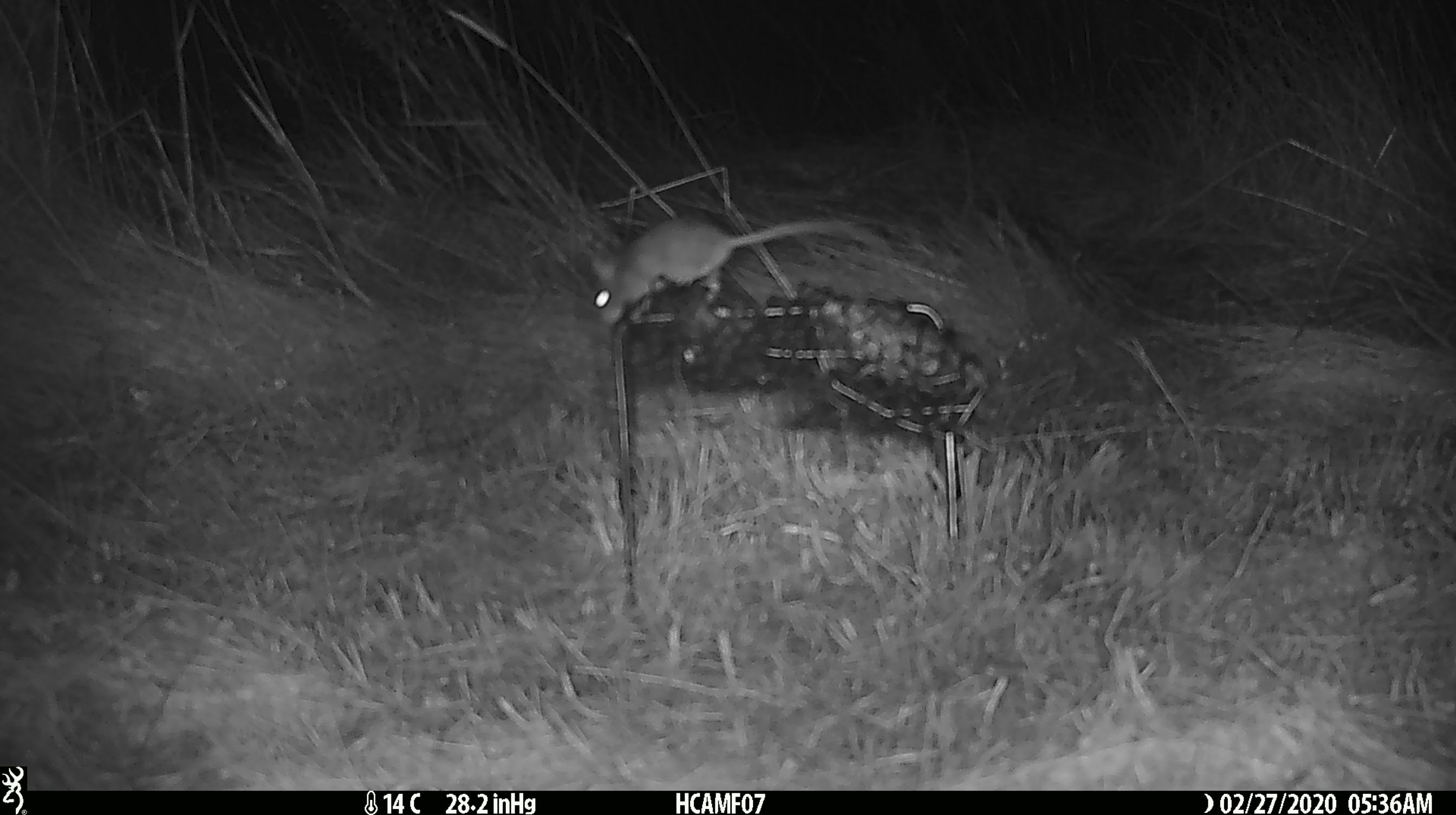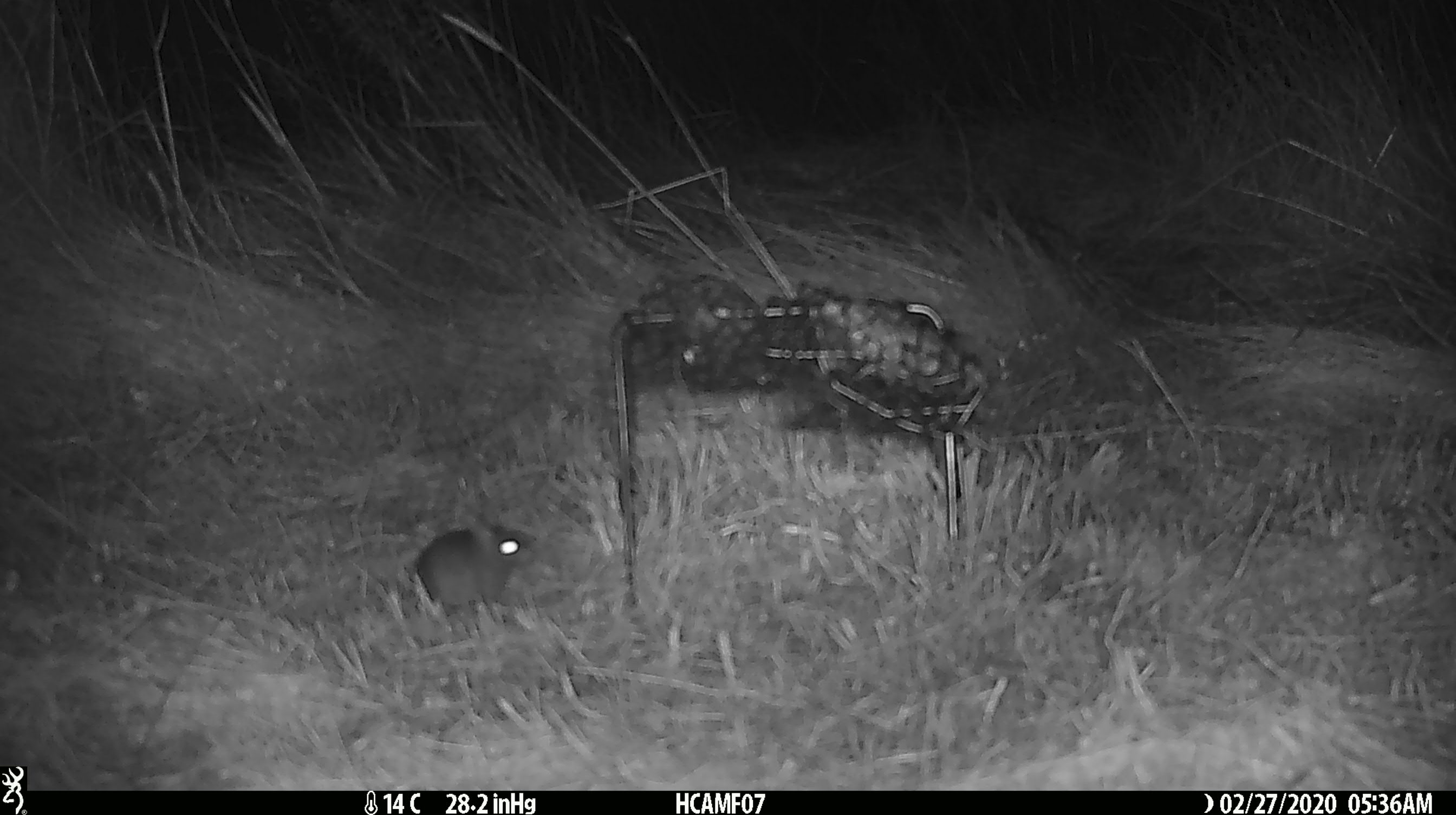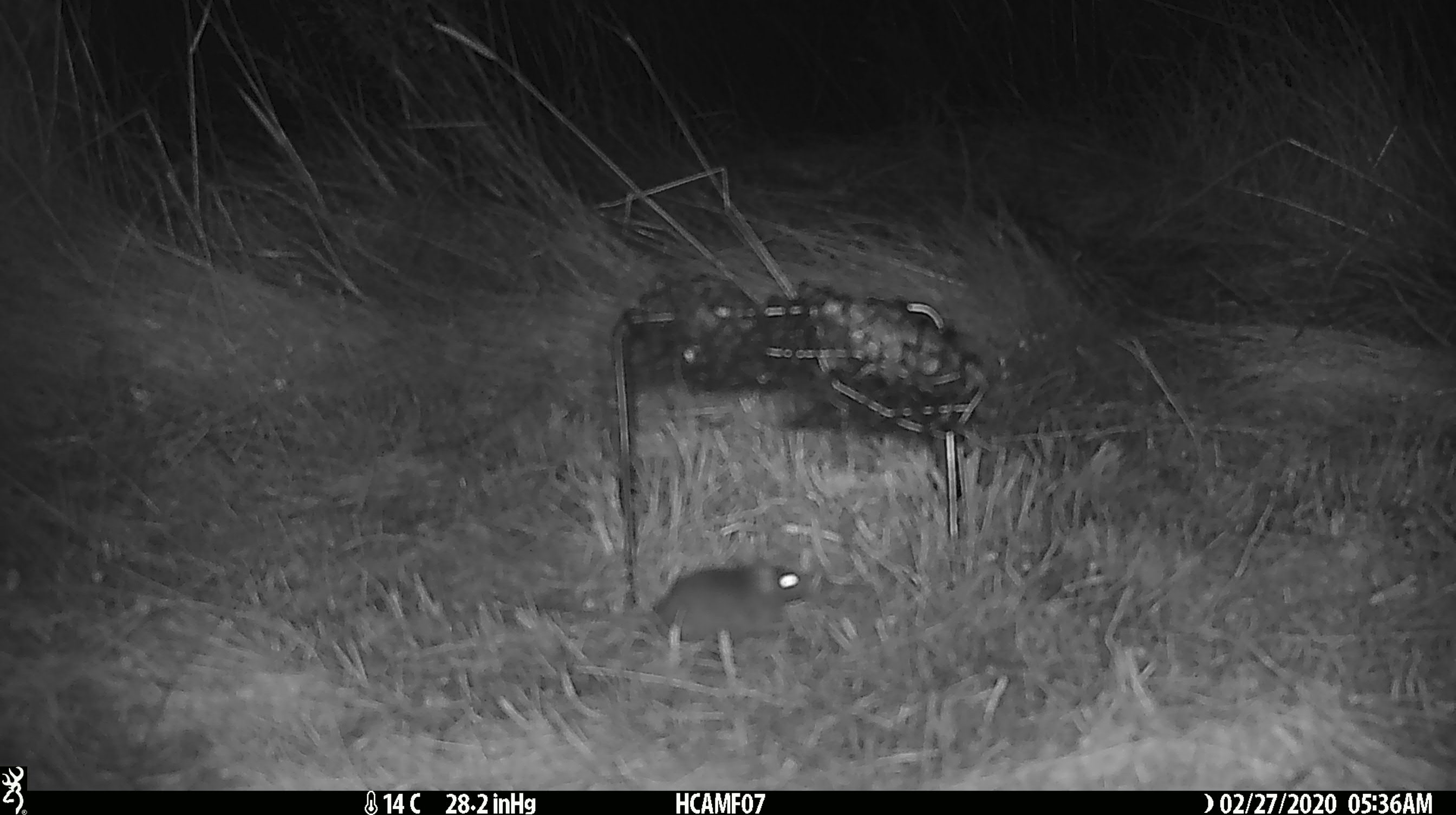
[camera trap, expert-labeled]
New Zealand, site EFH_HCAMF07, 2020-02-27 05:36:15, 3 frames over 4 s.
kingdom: Animalia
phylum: Chordata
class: Mammalia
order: Rodentia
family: Muridae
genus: Mus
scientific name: Mus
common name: mouse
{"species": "mouse (Mus)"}